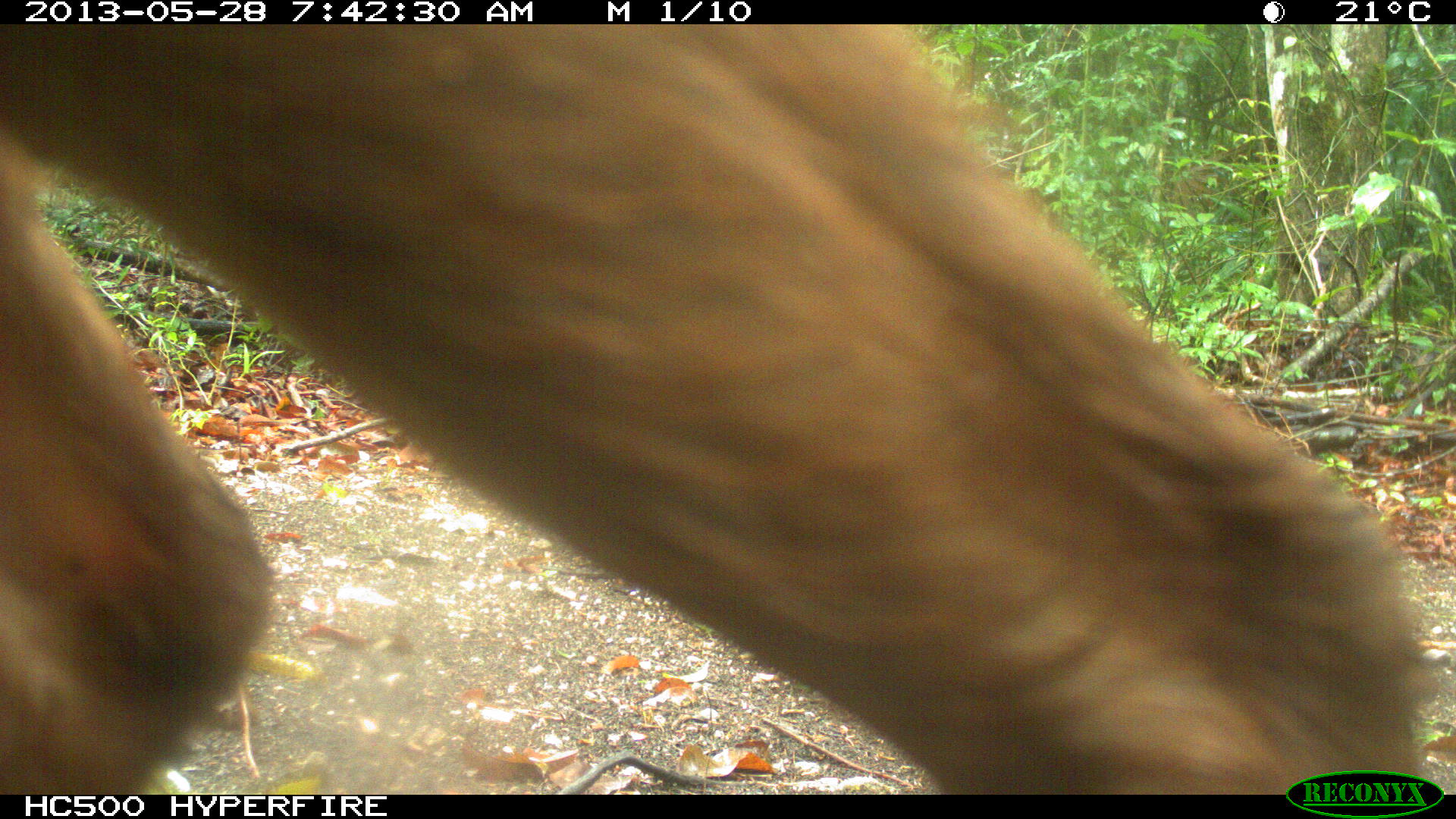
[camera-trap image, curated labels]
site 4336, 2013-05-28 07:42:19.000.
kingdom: Animalia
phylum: Chordata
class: Mammalia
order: Artiodactyla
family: Cervidae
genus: Mazama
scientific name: Mazama temama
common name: central american red brocket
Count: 1.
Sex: female.